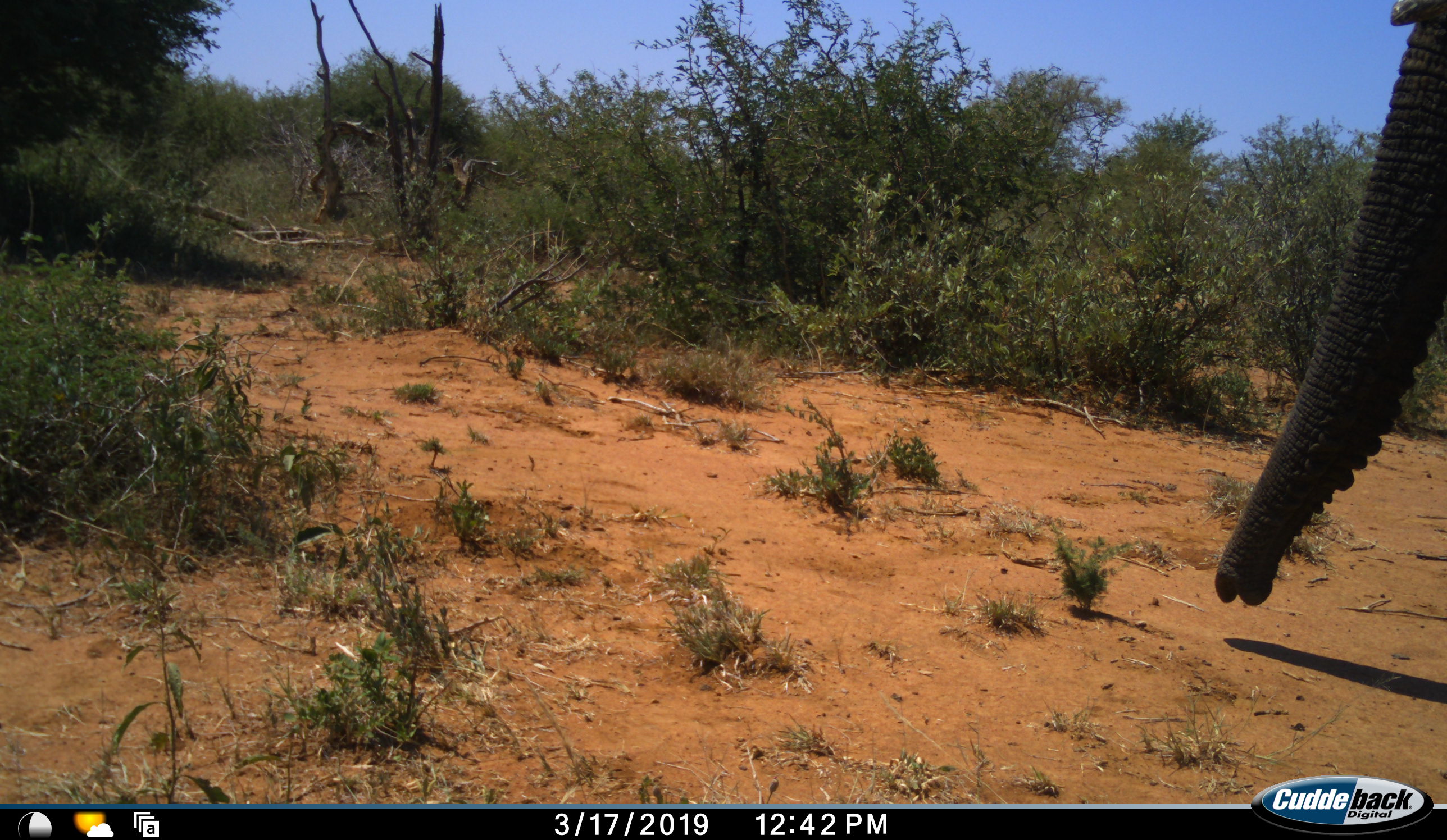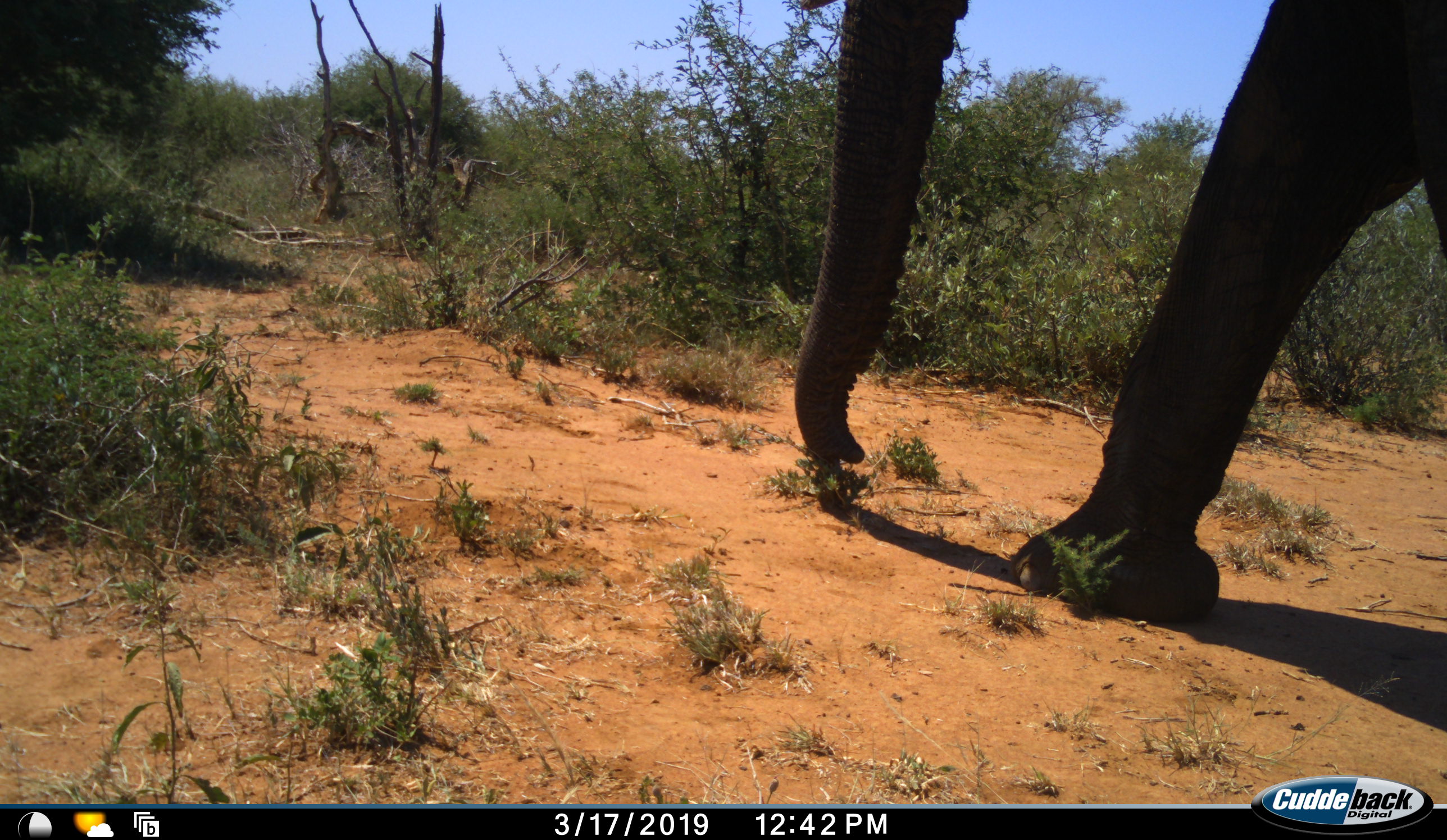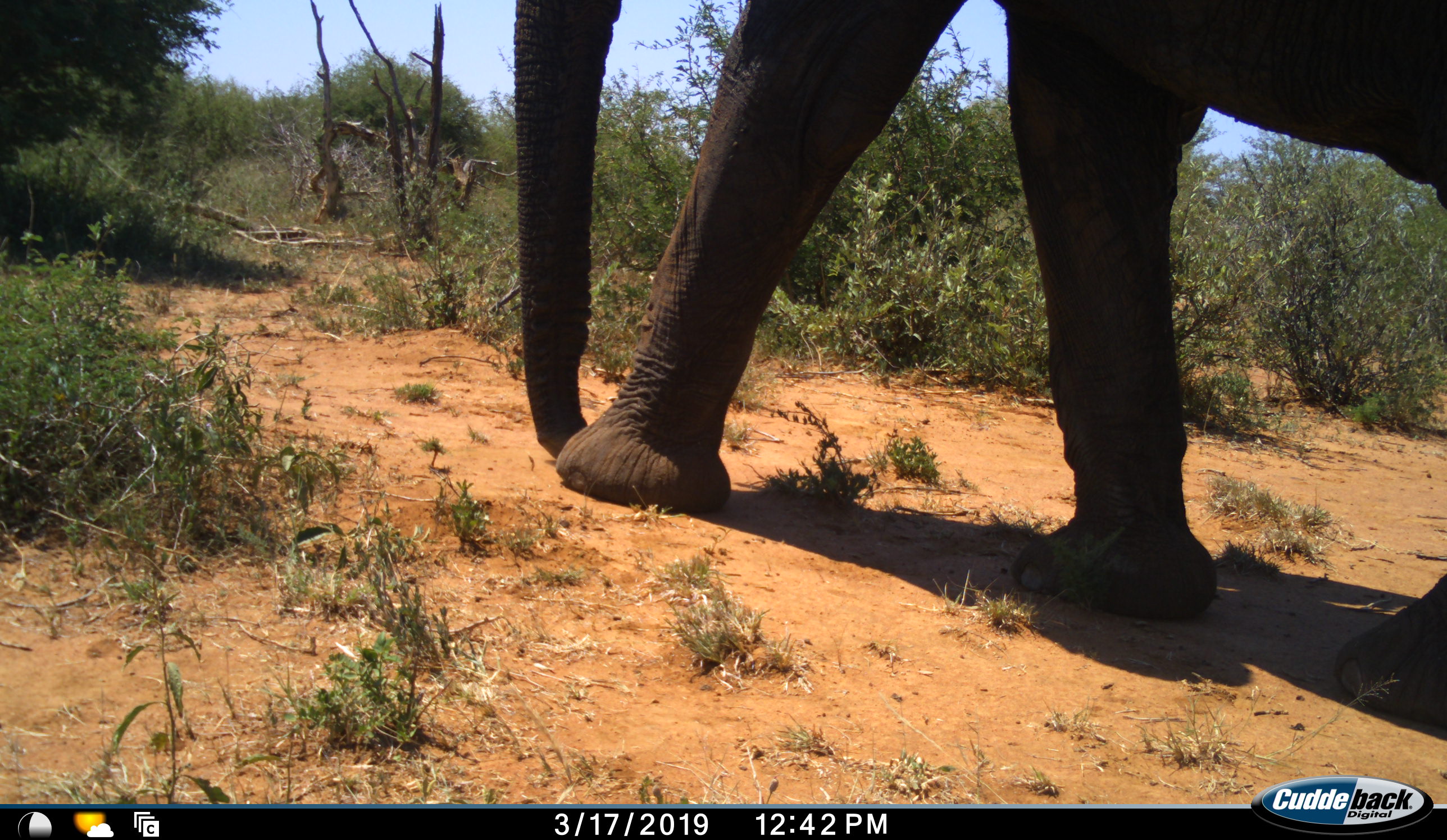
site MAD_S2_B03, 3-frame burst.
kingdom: Animalia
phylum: Chordata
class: Mammalia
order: Proboscidea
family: Elephantidae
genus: Loxodonta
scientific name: Loxodonta africana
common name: african bush elephant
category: elephant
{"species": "elephant (african bush elephant) (Loxodonta africana)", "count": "1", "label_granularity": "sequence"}